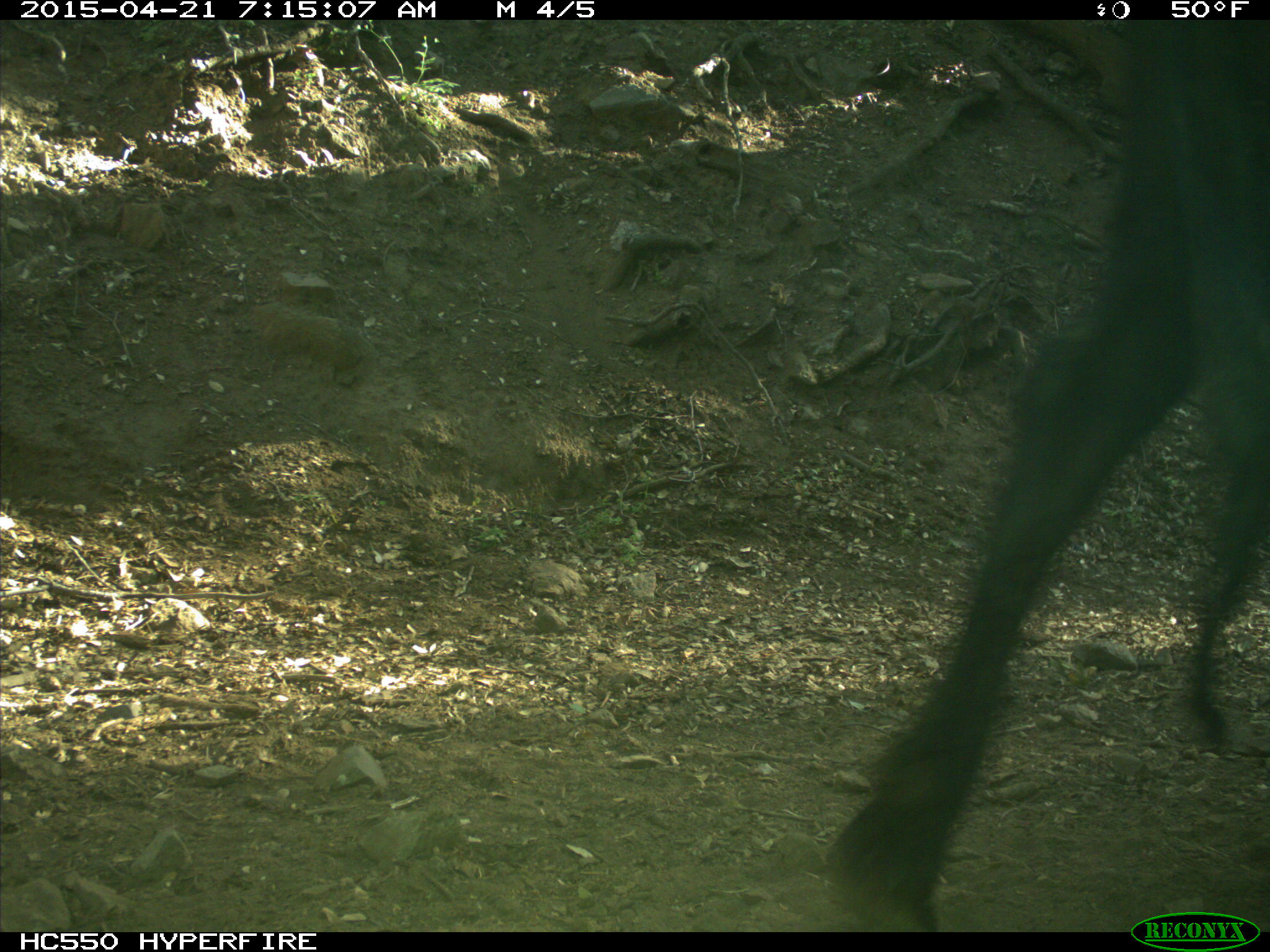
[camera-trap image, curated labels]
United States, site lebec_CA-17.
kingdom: Animalia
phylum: Chordata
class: Mammalia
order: Artiodactyla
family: Bovidae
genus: Bos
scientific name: Bos taurus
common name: domestic cow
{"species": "Bos taurus (domestic cow)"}